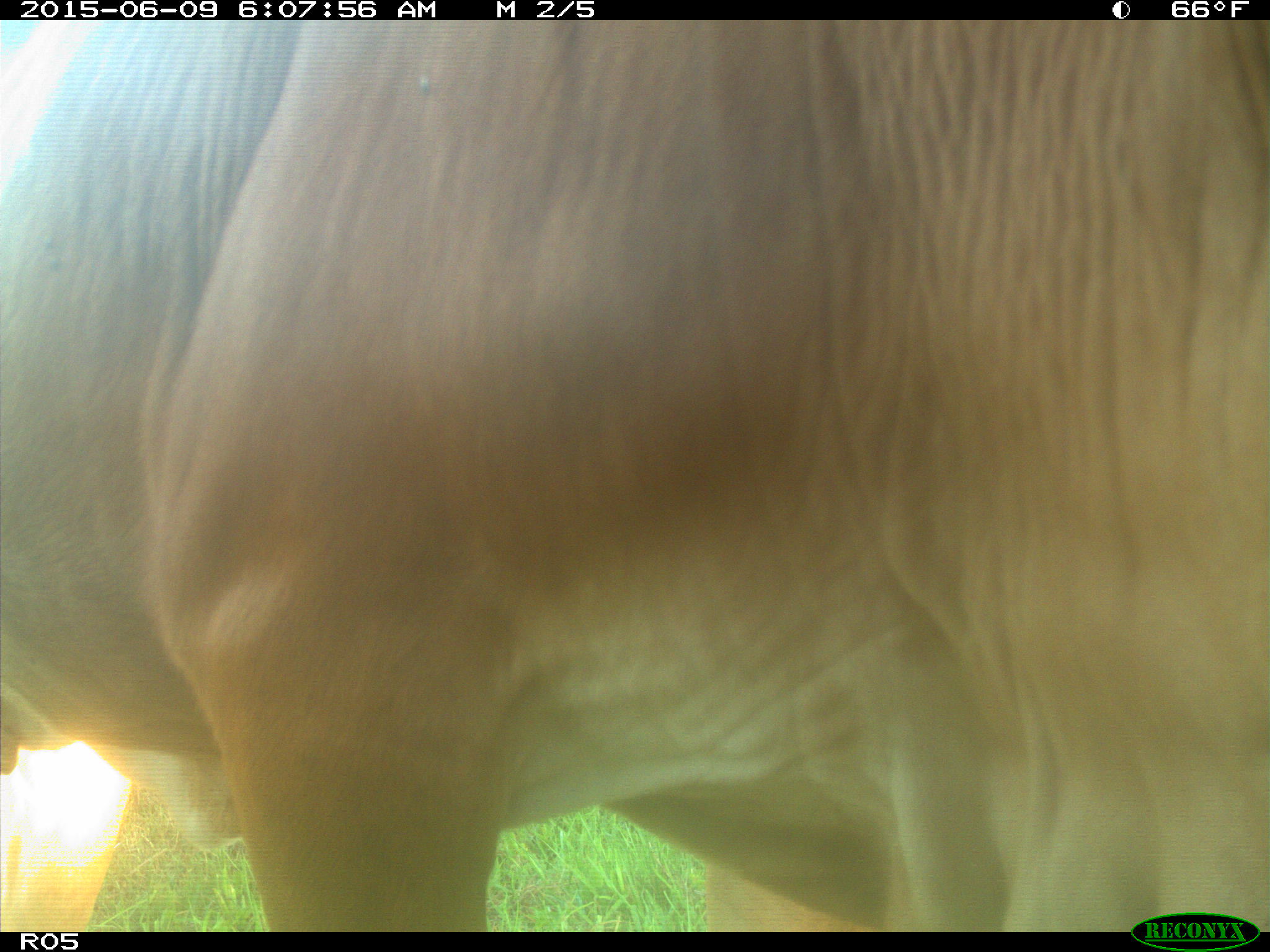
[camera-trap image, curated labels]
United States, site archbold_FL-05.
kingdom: Animalia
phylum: Chordata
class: Mammalia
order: Artiodactyla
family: Bovidae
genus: Bos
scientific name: Bos taurus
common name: domestic cow